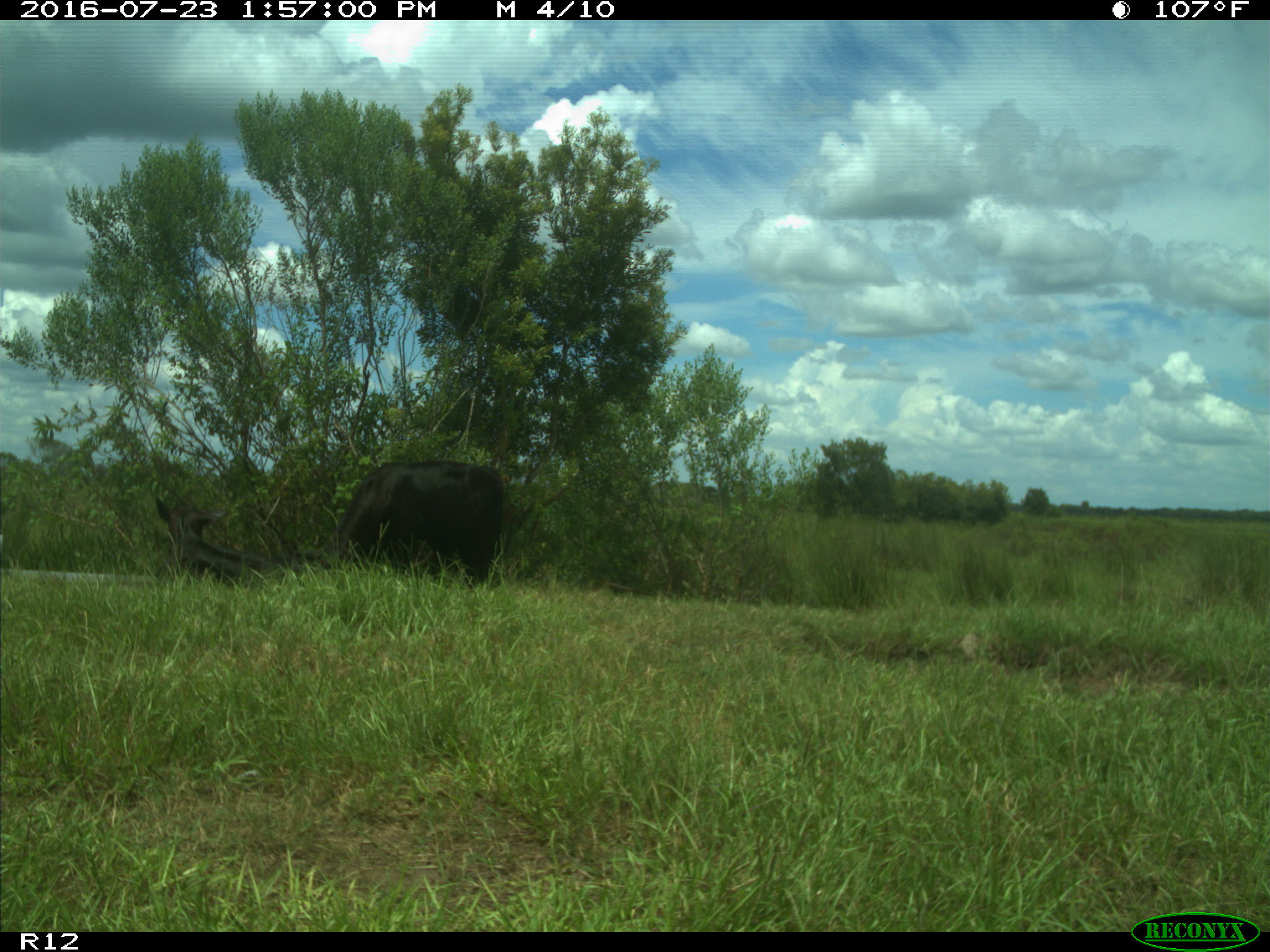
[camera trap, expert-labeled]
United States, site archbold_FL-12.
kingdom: Animalia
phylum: Chordata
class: Mammalia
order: Artiodactyla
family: Bovidae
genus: Bos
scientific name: Bos taurus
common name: domestic cow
Bos taurus (domestic cow).